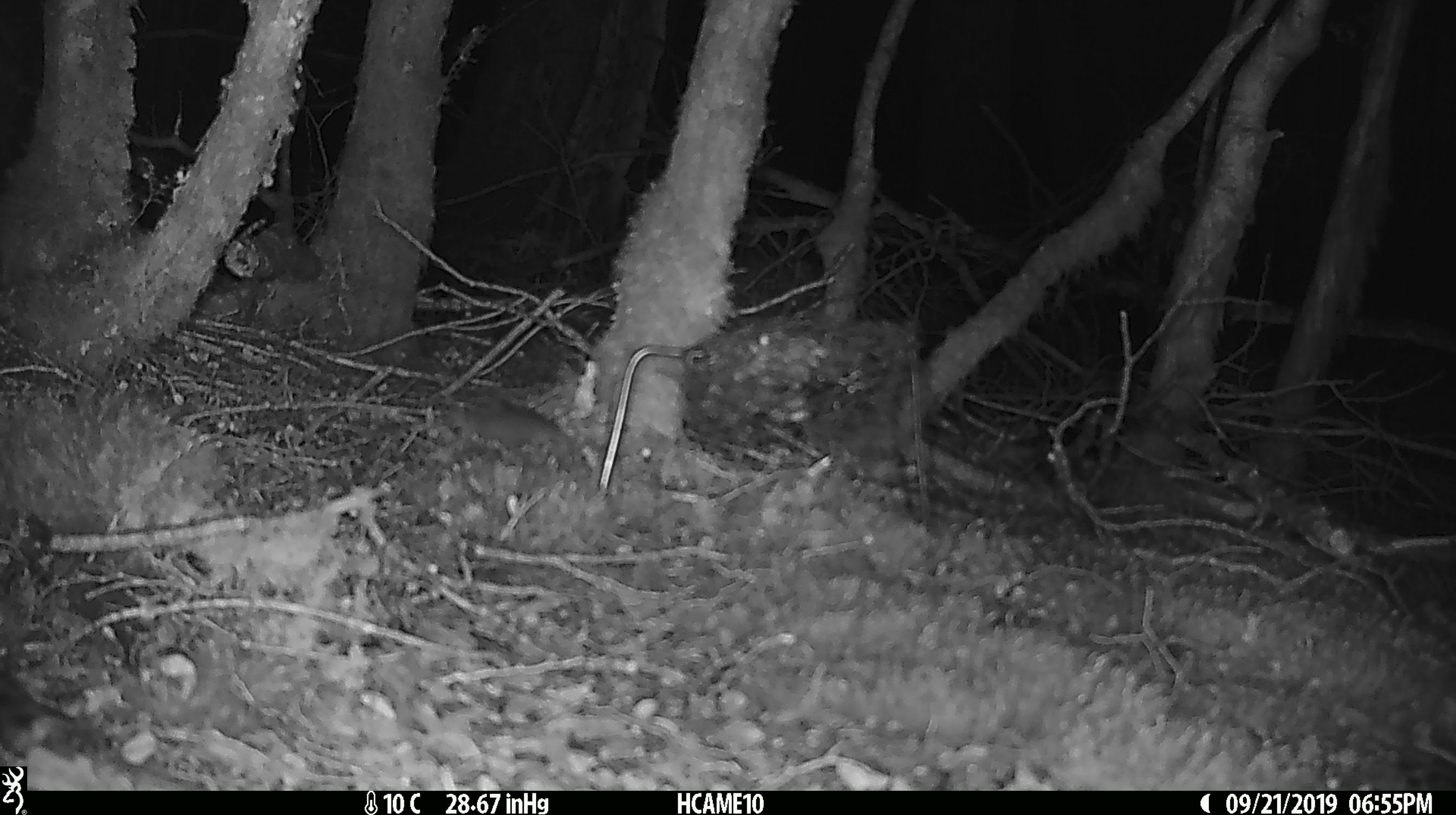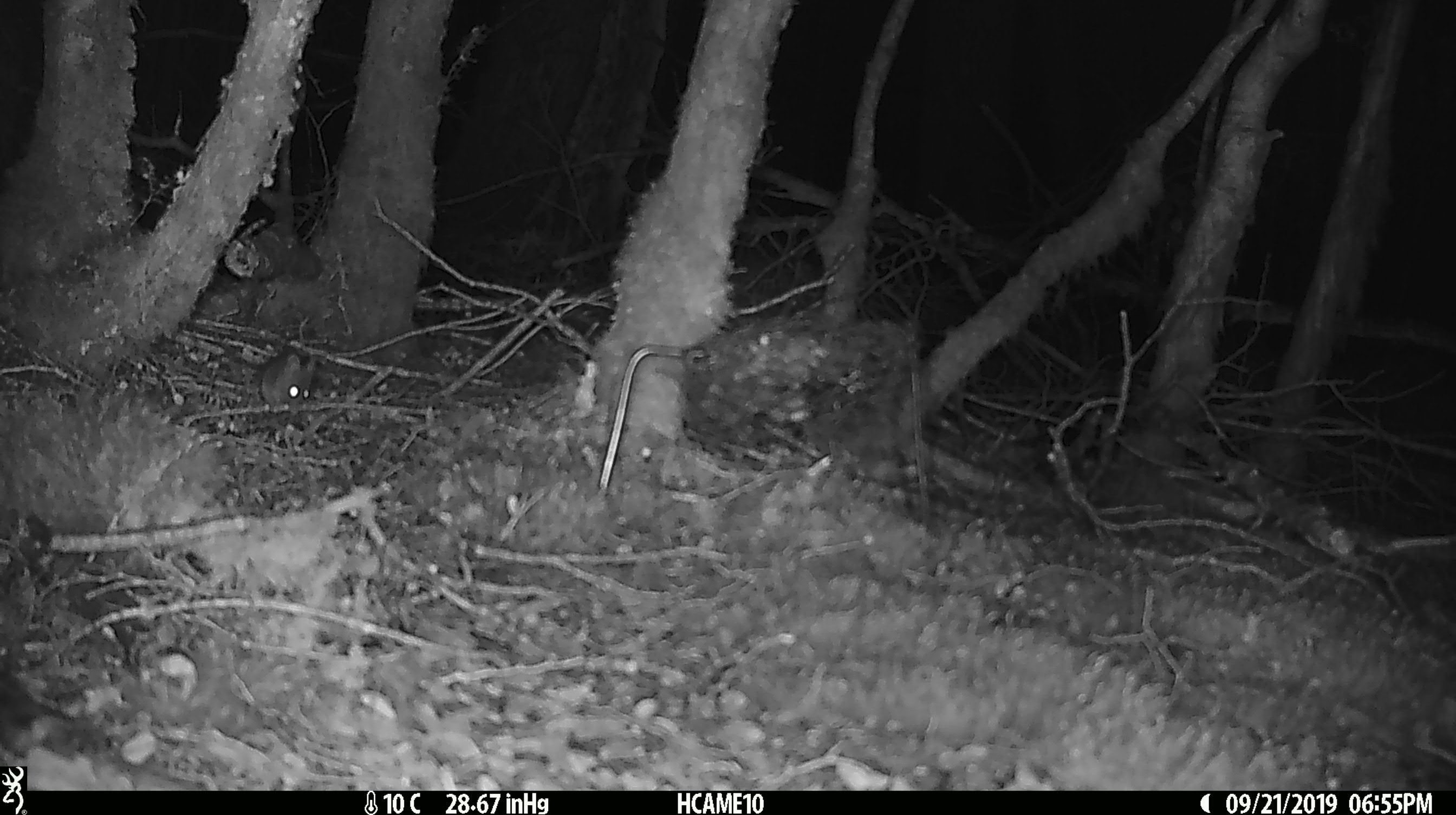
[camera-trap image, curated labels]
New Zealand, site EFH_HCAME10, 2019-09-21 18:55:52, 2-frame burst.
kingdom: Animalia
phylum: Chordata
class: Mammalia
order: Rodentia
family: Muridae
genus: Mus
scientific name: Mus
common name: mouse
Mouse (Mus).